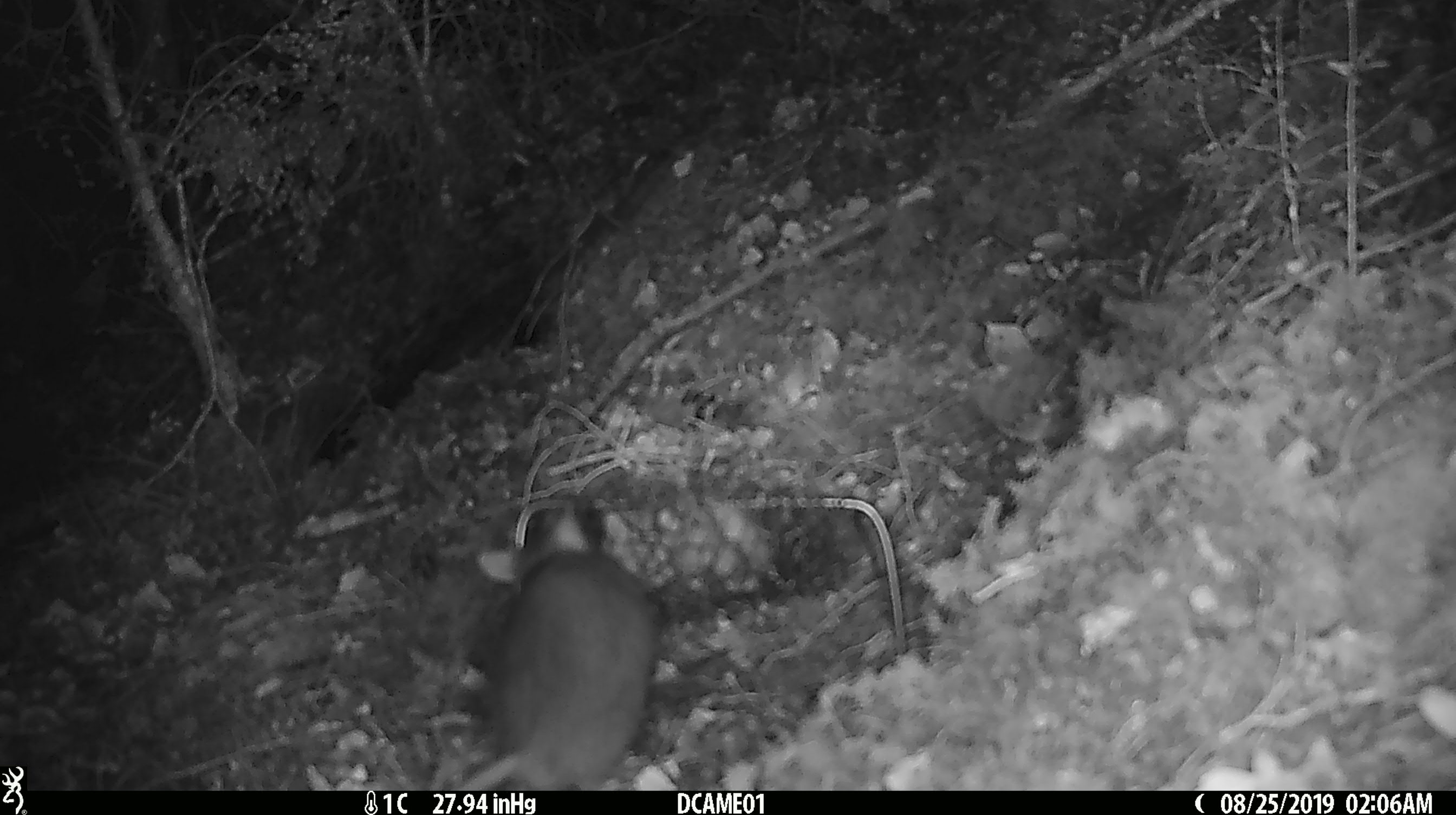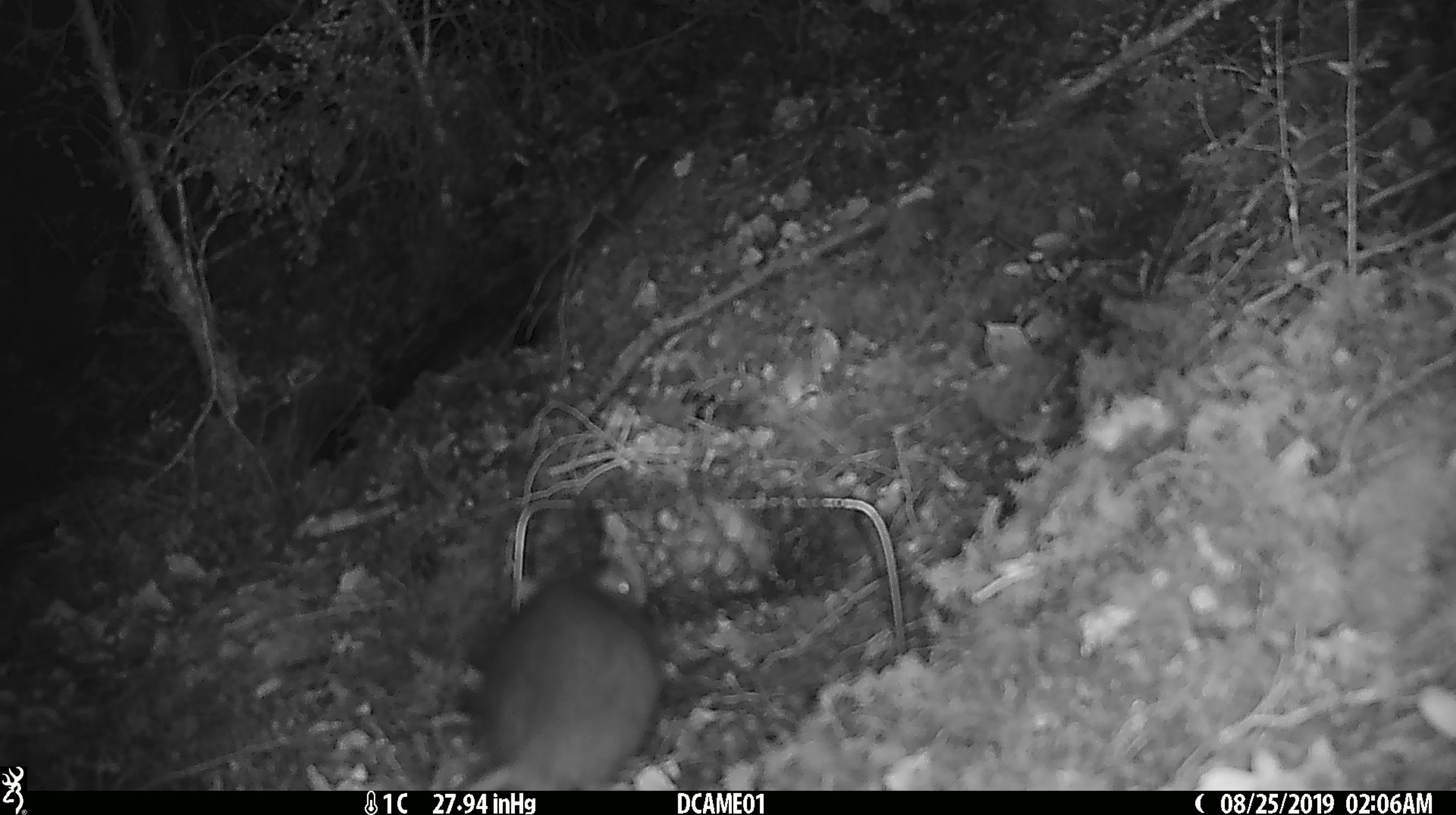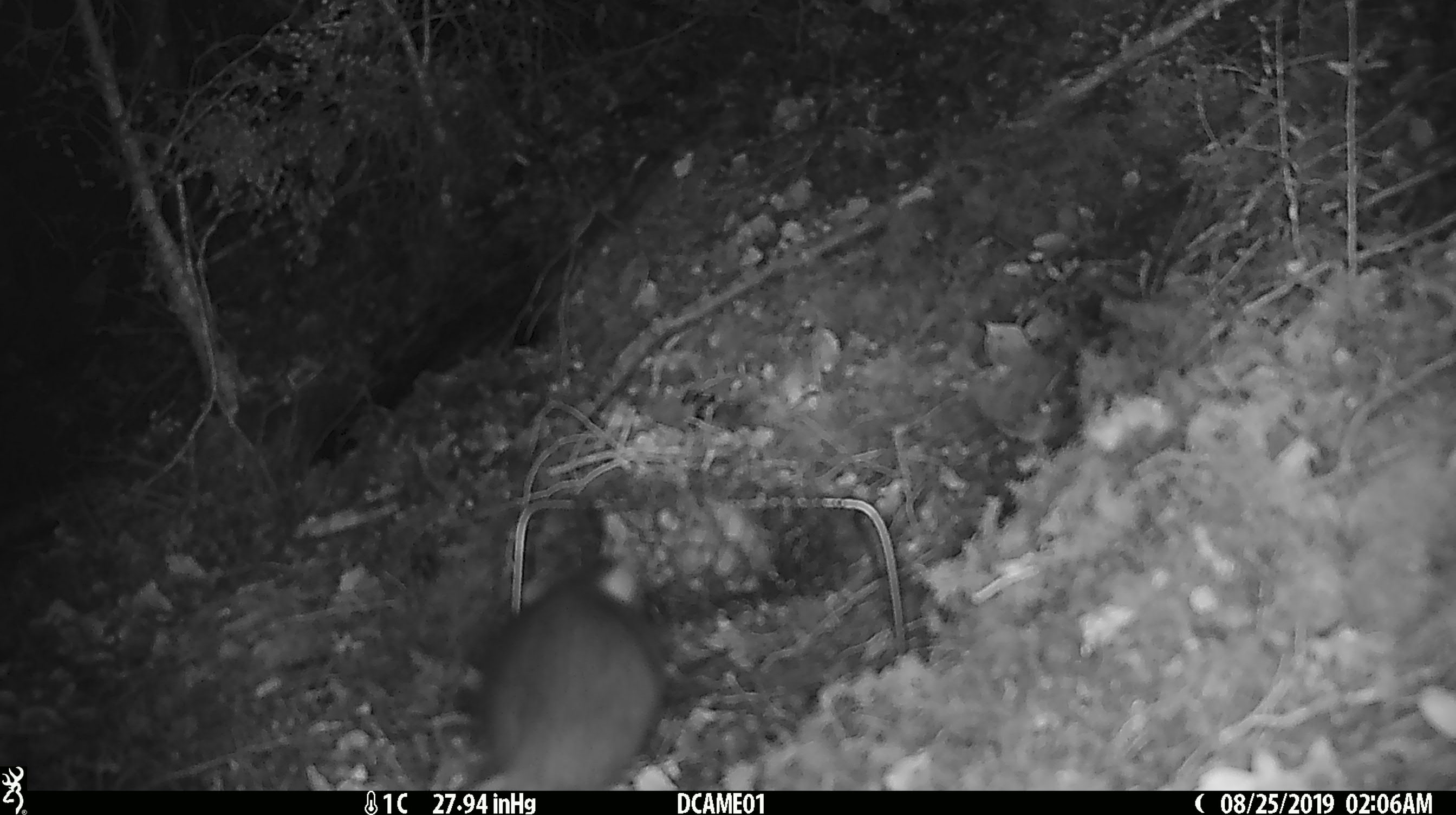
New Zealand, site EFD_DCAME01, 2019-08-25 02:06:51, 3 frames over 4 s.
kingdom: Animalia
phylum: Chordata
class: Mammalia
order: Rodentia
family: Muridae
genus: Rattus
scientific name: Rattus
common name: rat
Rat (Rattus).